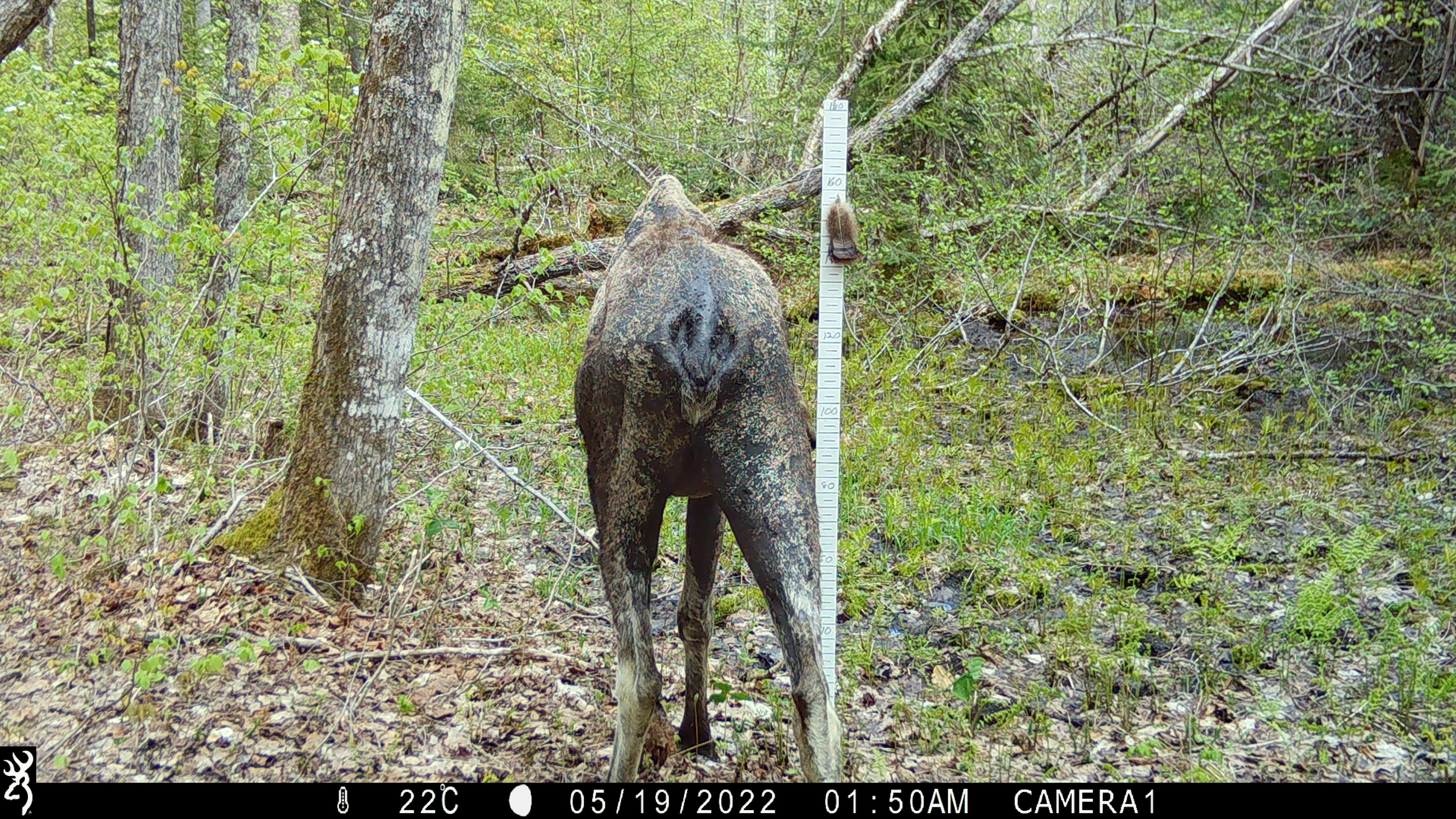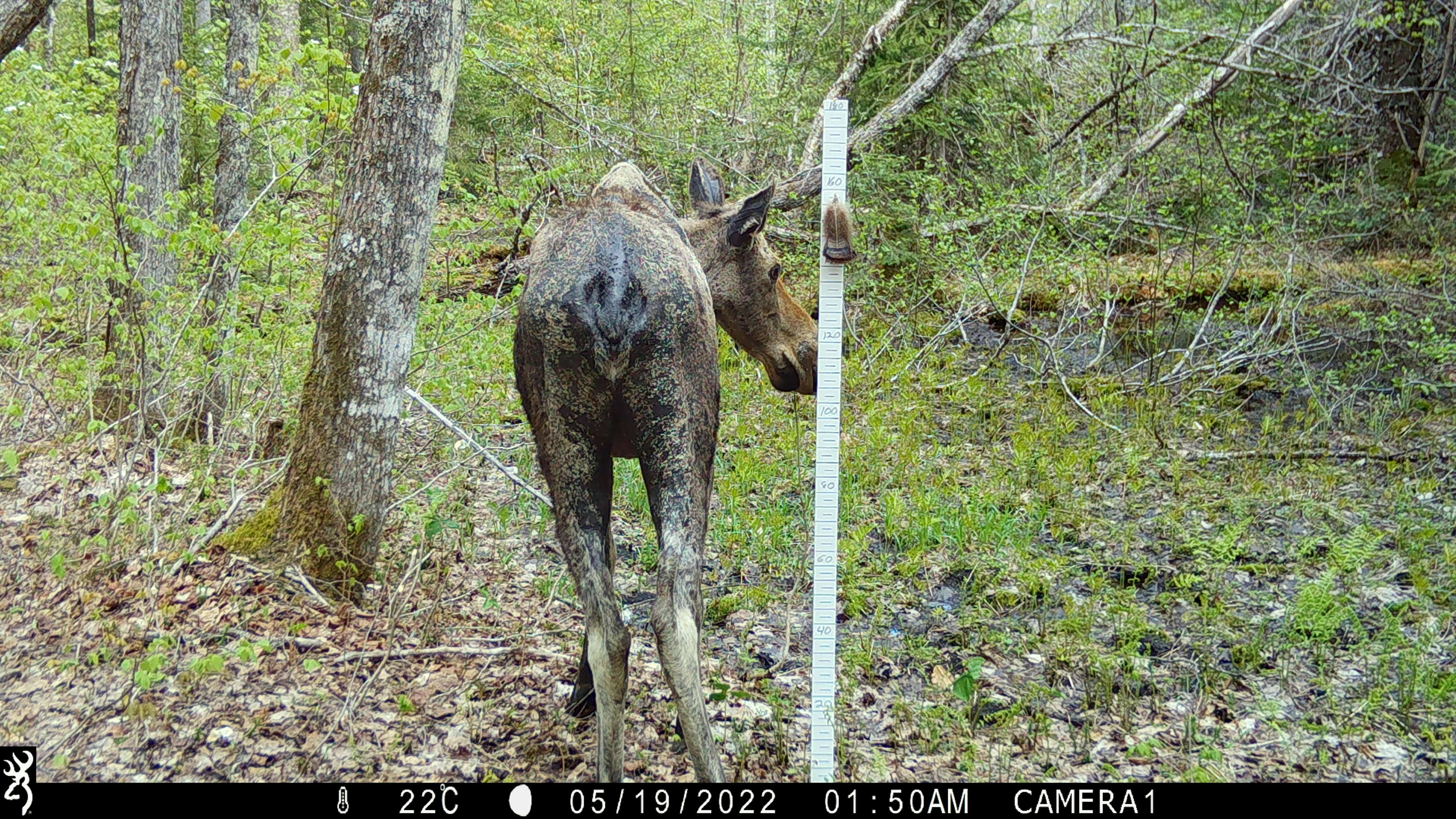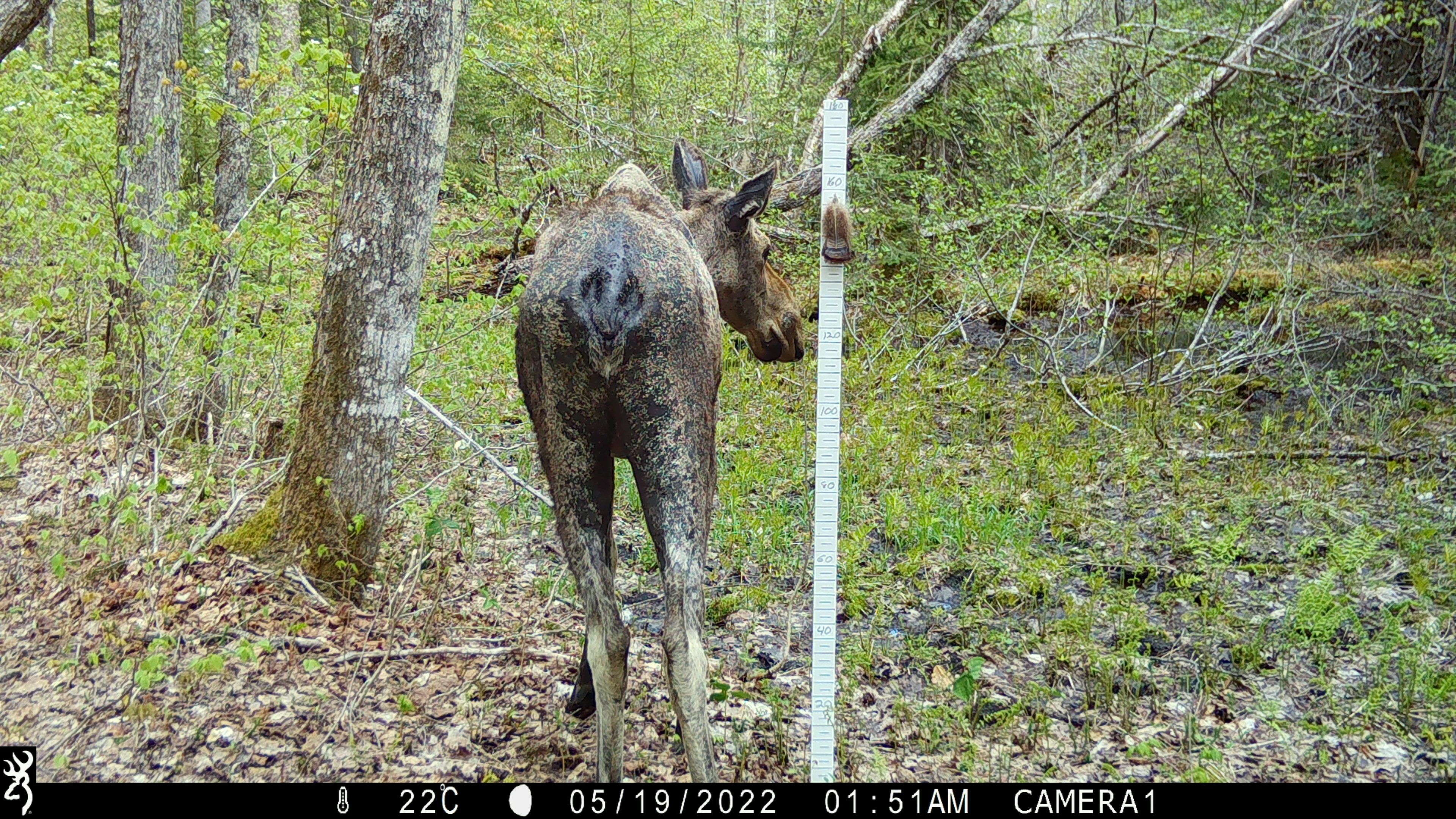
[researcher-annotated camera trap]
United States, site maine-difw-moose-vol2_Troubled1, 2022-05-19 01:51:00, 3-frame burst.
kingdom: Animalia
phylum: Chordata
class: Mammalia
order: Artiodactyla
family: Cervidae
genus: Alces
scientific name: Alces alces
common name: moose